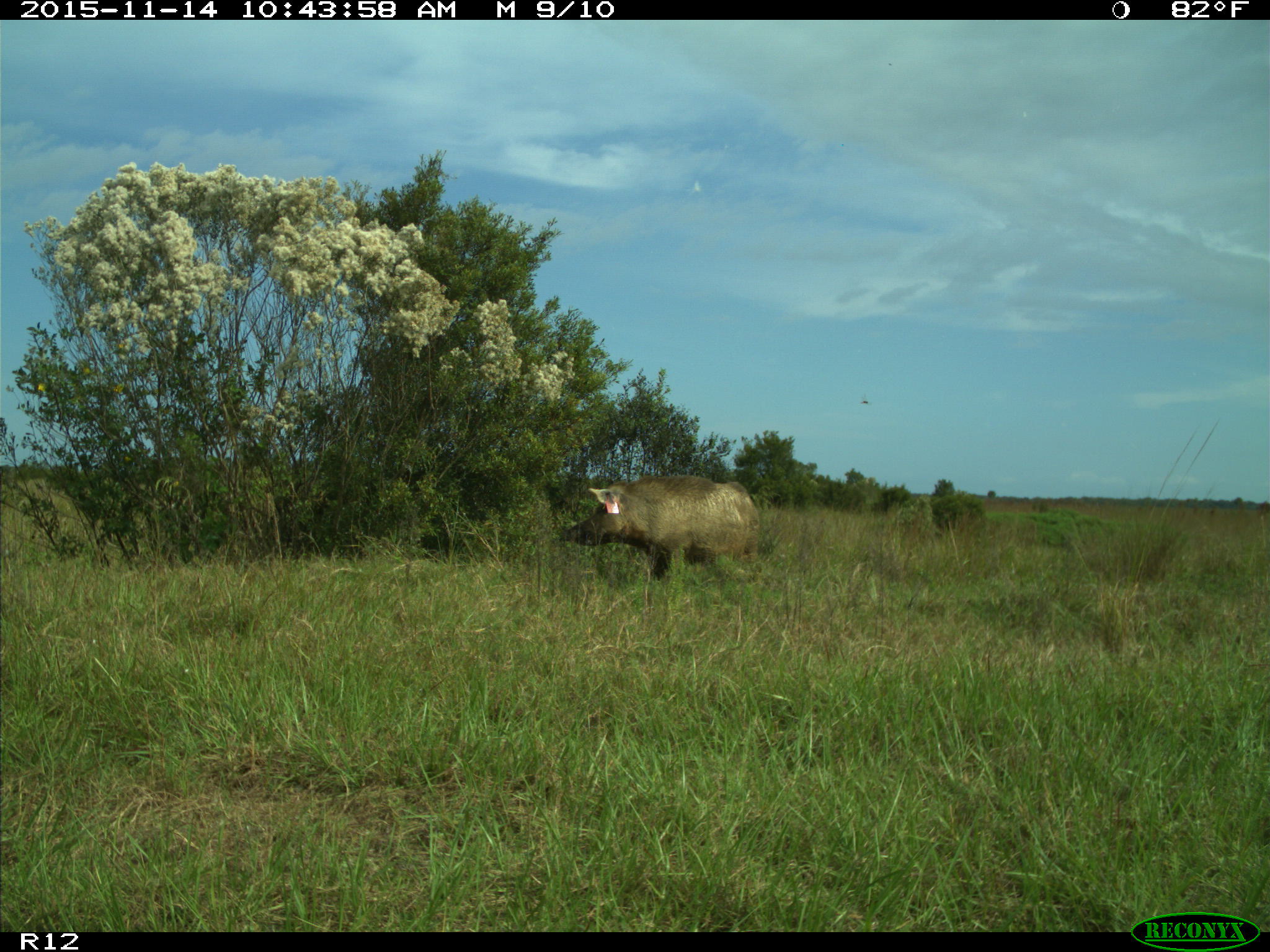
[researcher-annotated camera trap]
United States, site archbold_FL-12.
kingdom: Animalia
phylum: Chordata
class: Mammalia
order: Artiodactyla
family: Suidae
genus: Sus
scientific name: Sus scrofa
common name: wild boar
Sus scrofa (wild boar).